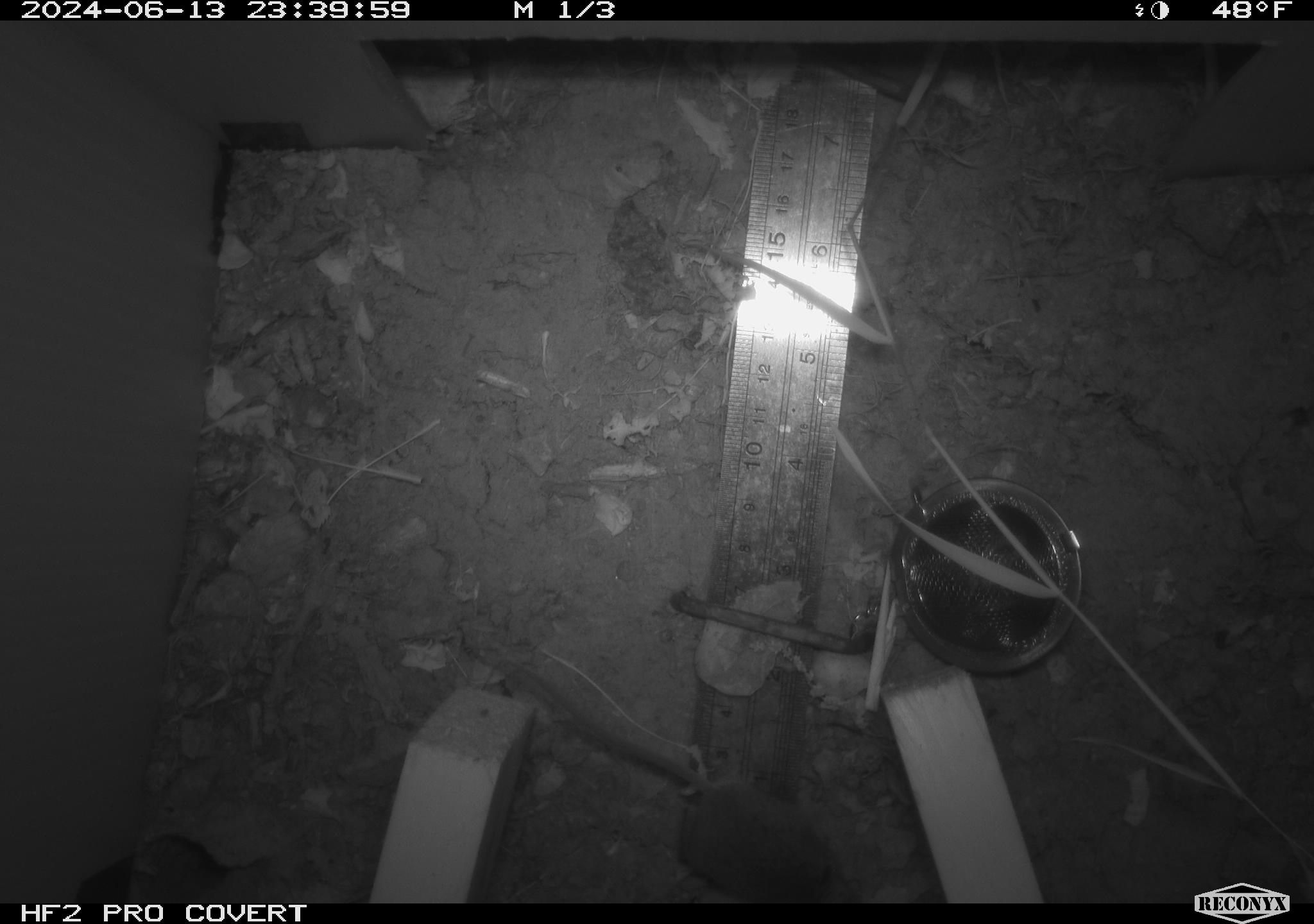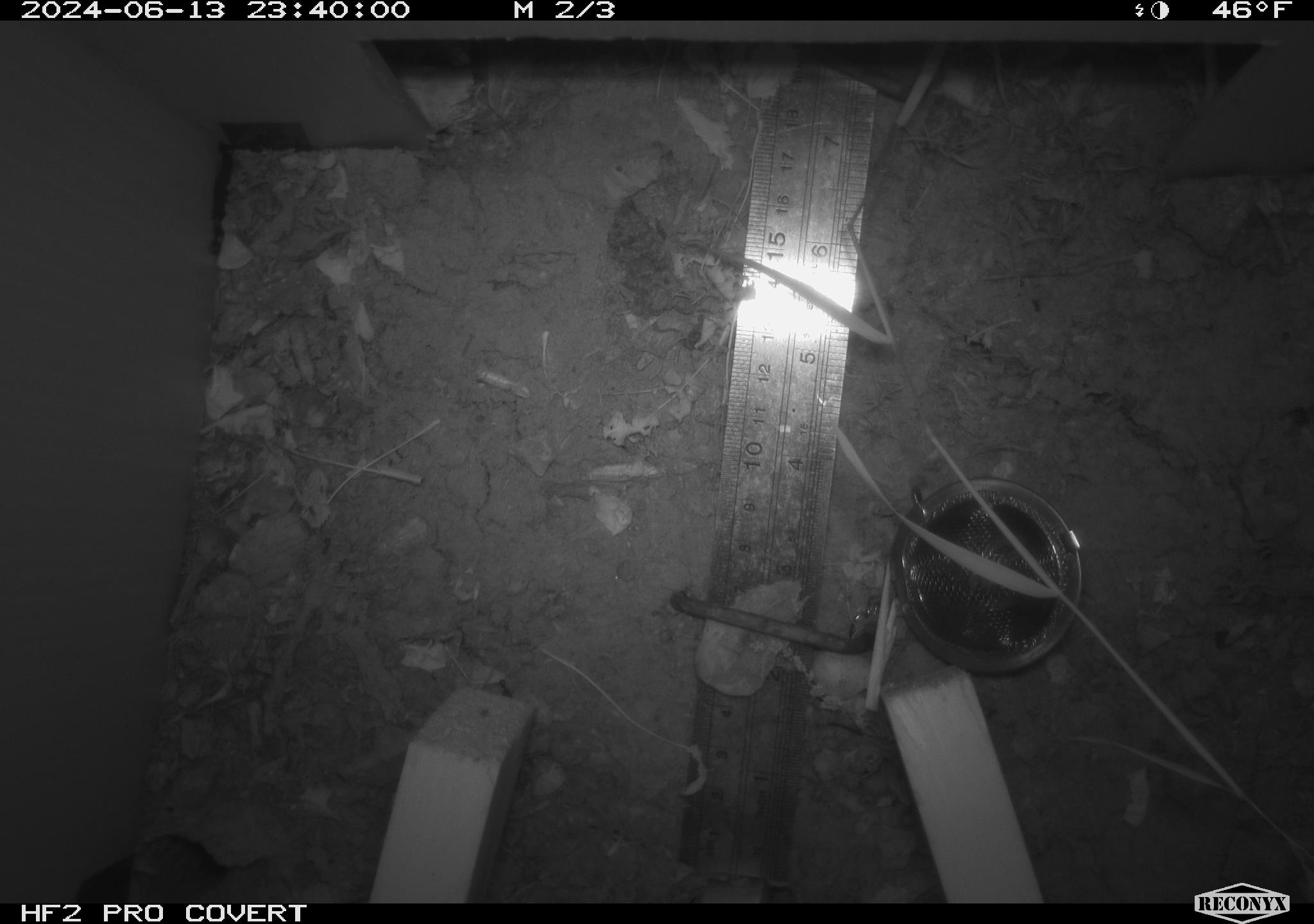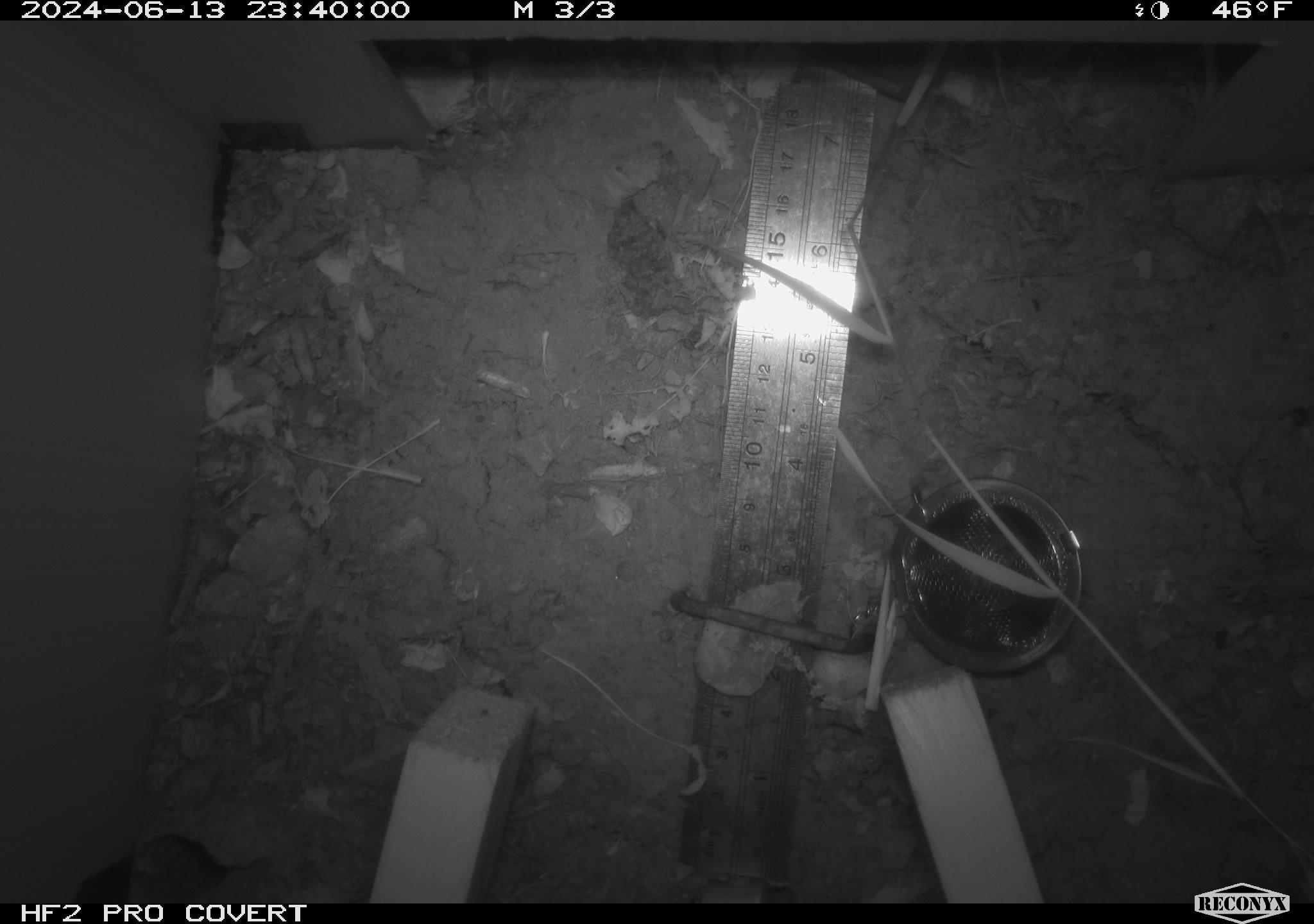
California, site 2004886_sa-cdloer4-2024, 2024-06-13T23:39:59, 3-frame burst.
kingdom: Animalia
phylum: Chordata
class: Mammalia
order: Rodentia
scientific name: Rodentia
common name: rodent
Rodent (Rodentia).